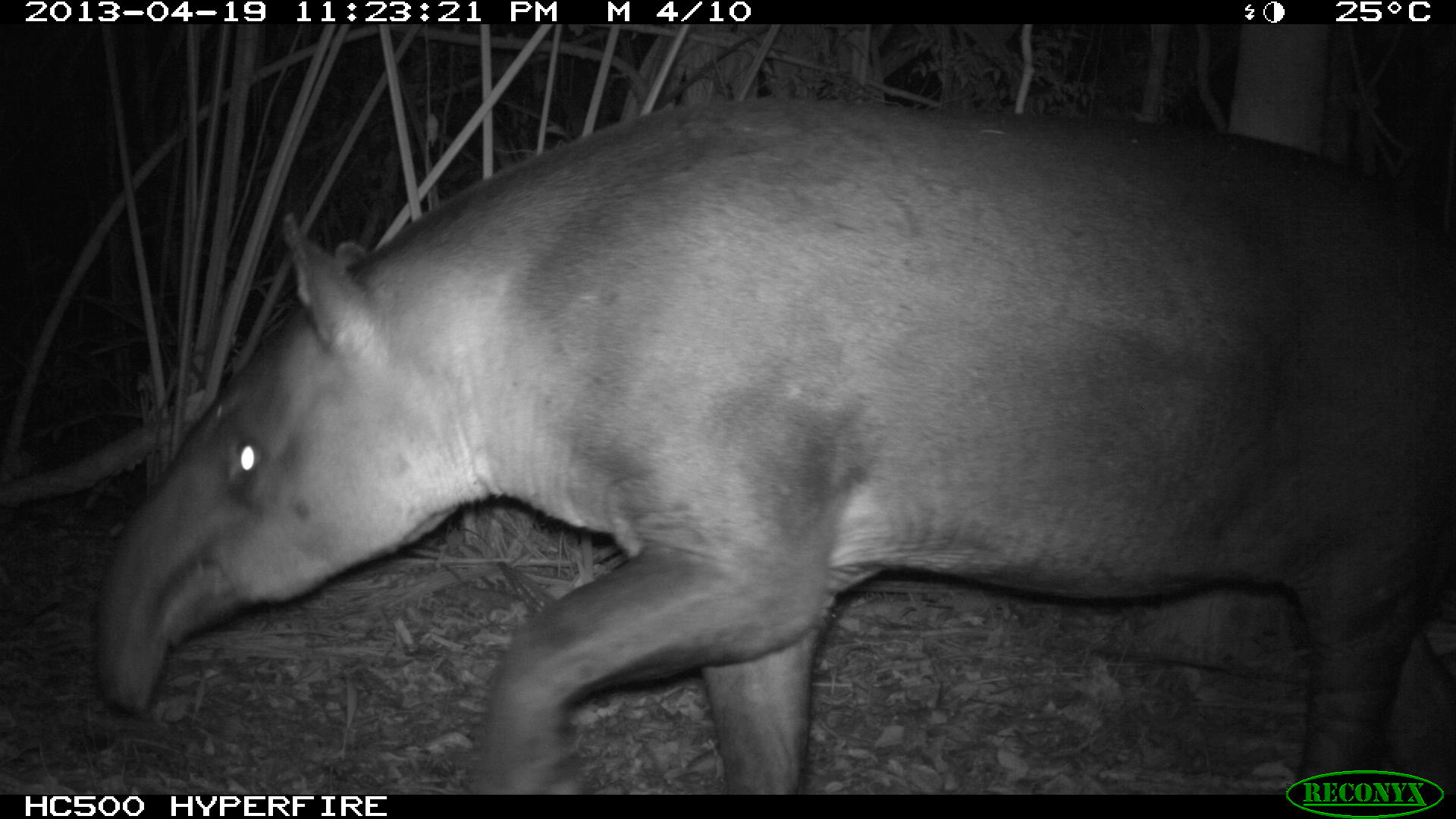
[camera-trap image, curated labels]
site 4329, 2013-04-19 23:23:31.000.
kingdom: Animalia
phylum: Chordata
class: Mammalia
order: Perissodactyla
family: Tapiridae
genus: Tapirus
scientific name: Tapirus bairdii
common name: baird's tapir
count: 1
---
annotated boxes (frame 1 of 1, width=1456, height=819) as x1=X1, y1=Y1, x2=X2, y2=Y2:
tapirus bairdii: x1=90, y1=94, x2=1456, y2=794